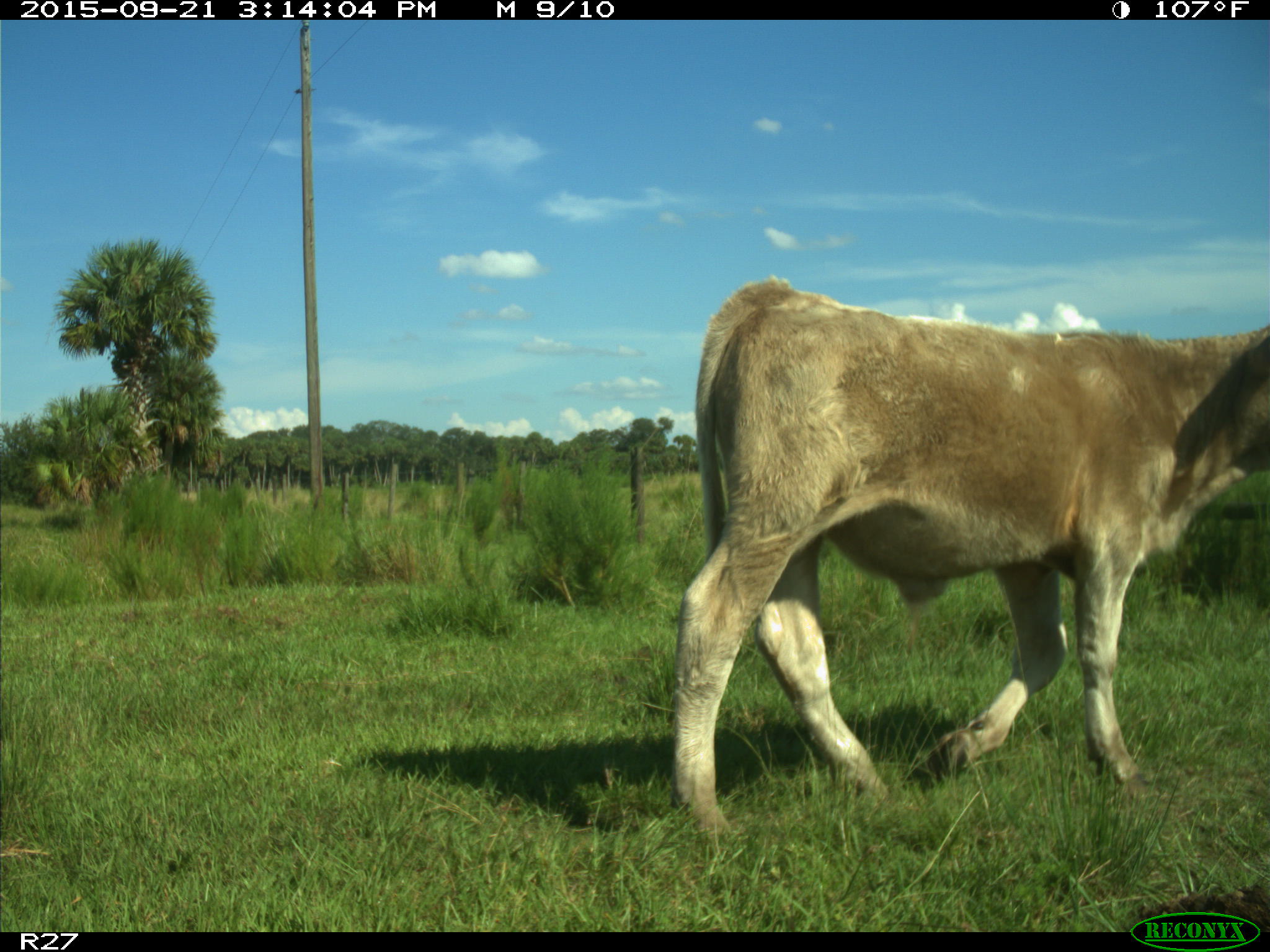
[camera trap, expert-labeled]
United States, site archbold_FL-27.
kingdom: Animalia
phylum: Chordata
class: Mammalia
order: Artiodactyla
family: Bovidae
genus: Bos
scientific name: Bos taurus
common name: domestic cow